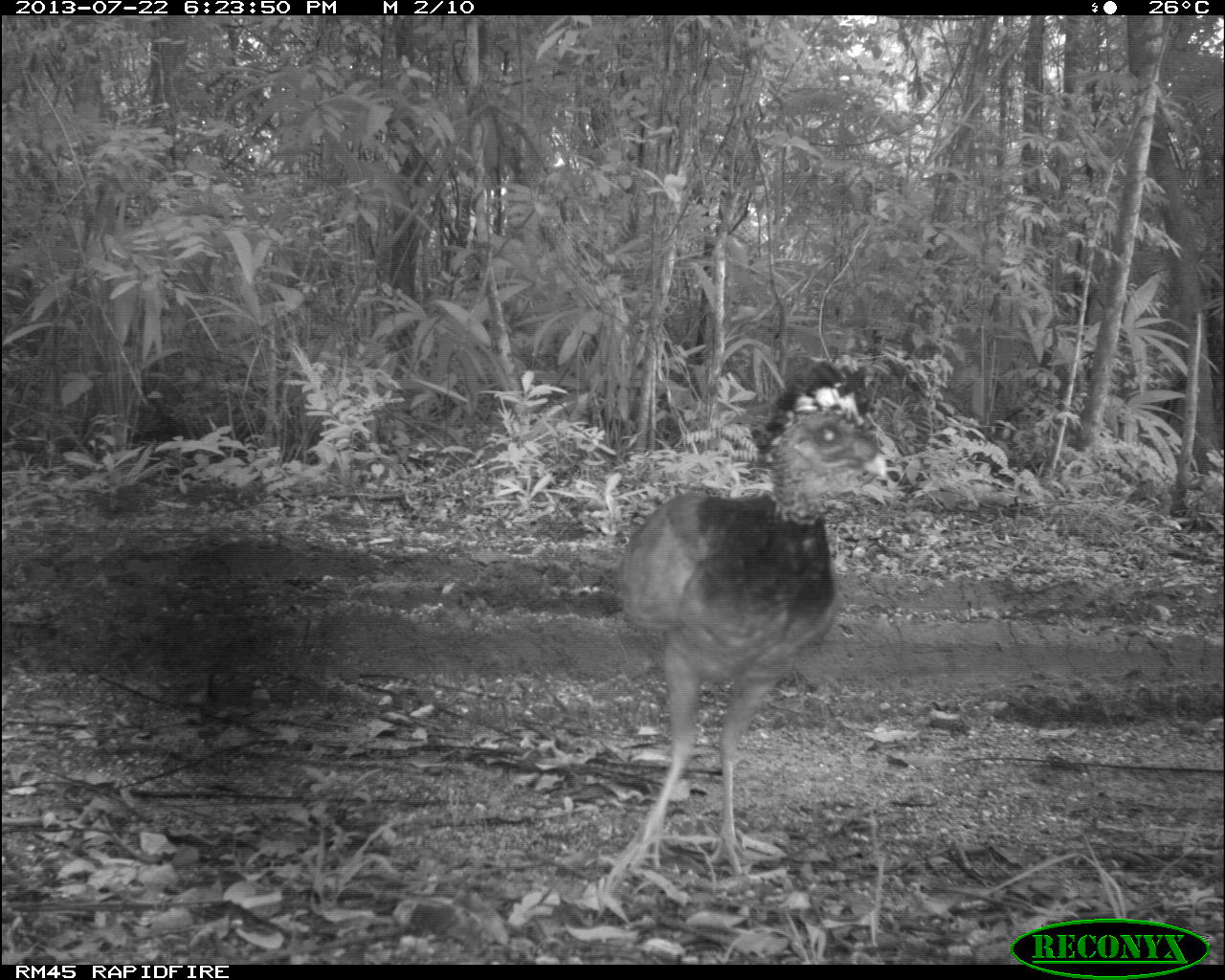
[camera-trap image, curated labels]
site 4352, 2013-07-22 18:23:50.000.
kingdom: Animalia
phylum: Chordata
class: Aves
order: Galliformes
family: Cracidae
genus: Crax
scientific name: Crax rubra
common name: great curassow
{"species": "Crax rubra (great curassow)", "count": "1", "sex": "female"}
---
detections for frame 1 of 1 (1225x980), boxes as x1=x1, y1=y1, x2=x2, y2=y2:
crax rubra: x1=614, y1=356, x2=887, y2=876